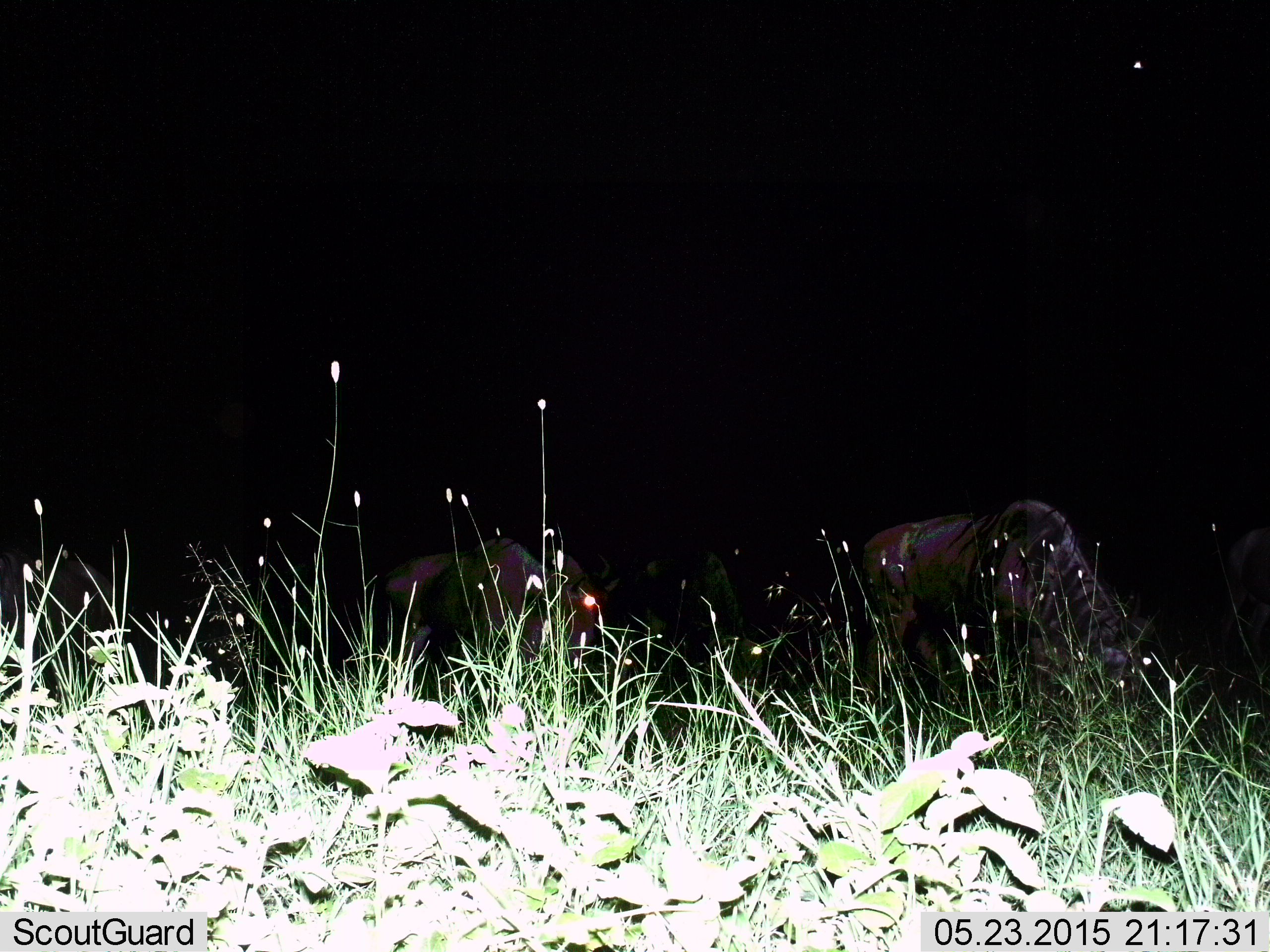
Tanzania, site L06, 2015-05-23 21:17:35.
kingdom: Animalia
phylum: Chordata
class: Mammalia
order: Artiodactyla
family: Bovidae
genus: Connochaetes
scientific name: Connochaetes taurinus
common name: blue wildebeest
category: wildebeest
Wildebeest (blue wildebeest) (Connochaetes taurinus), count 3. Behavior (volunteer vote fractions): standing 60%, resting 10%, moving 0%, interacting 0%. Young present (vote fraction): 0%. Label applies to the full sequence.